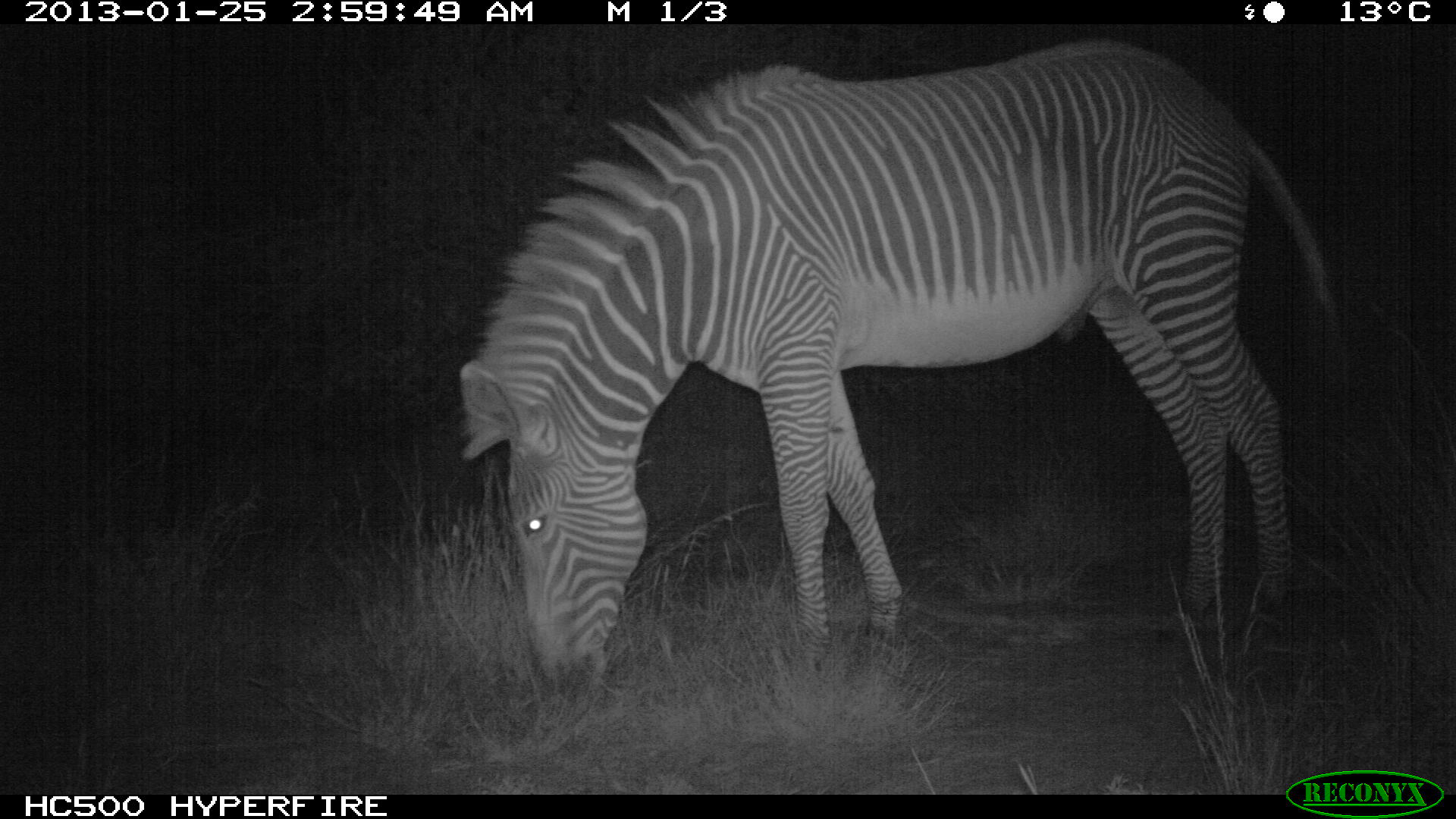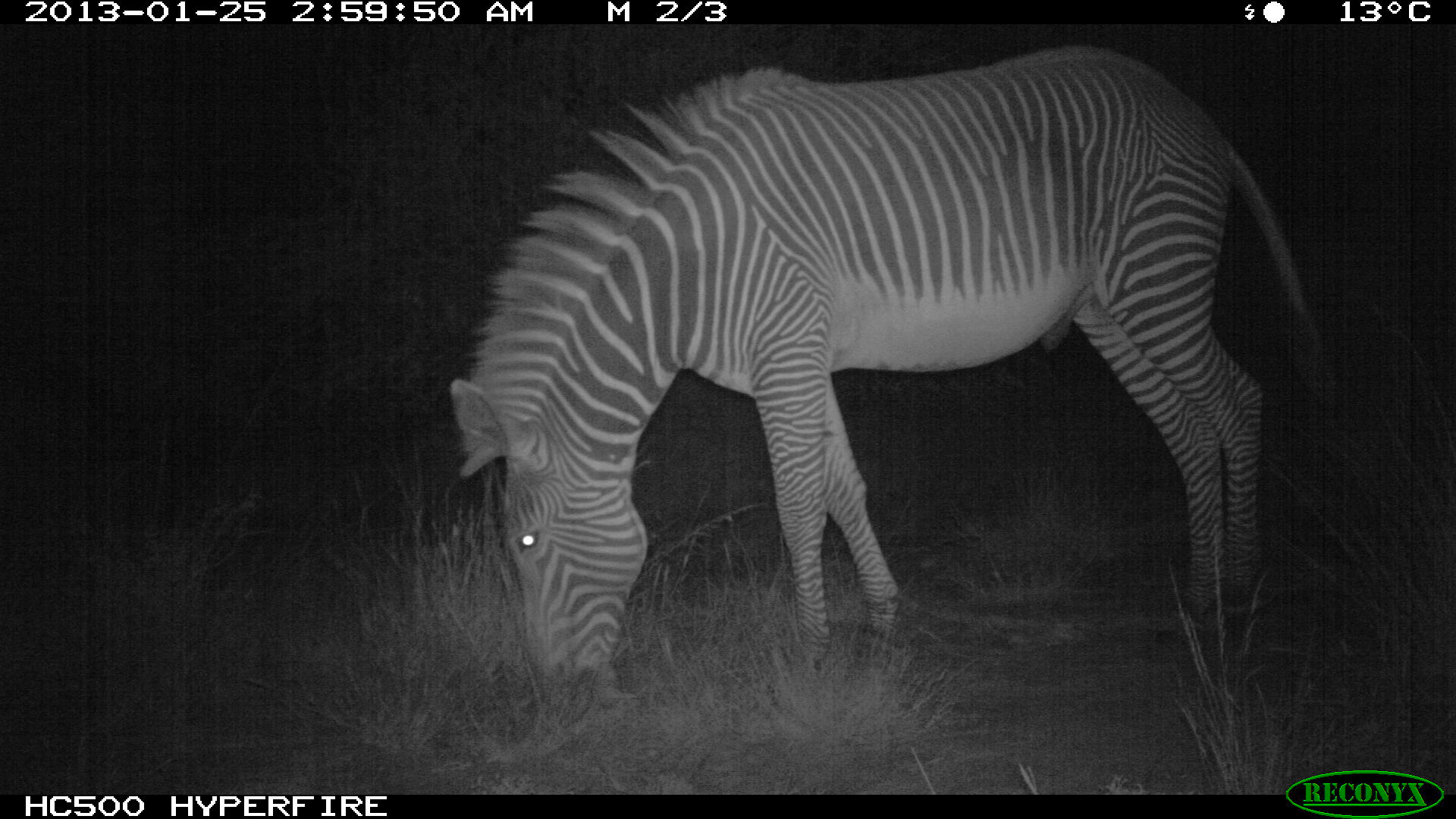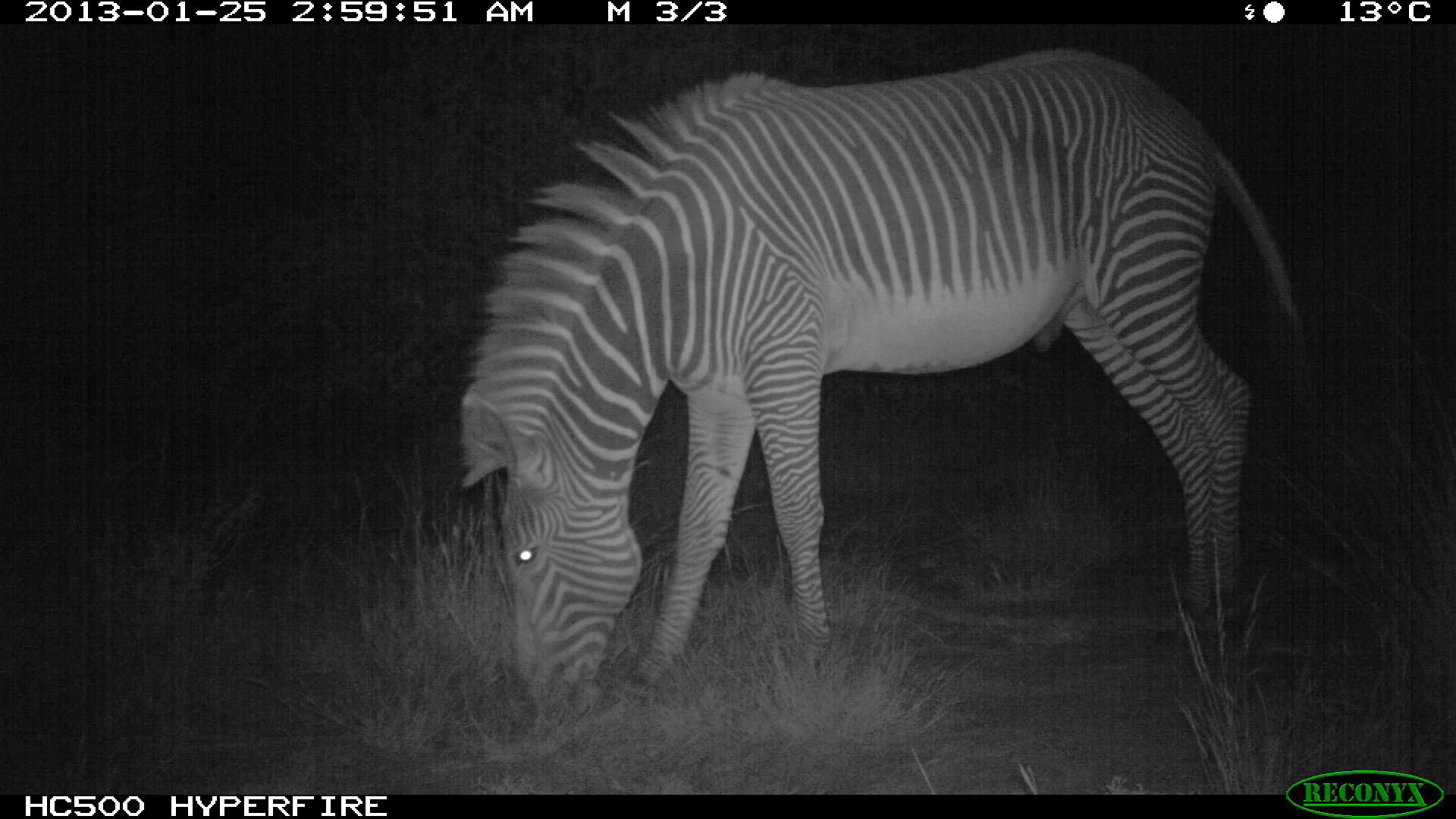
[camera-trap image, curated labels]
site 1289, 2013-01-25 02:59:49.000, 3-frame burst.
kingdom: Animalia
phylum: Chordata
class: Mammalia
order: Perissodactyla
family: Equidae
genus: Equus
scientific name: Equus grevyi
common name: grévy's zebra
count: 1